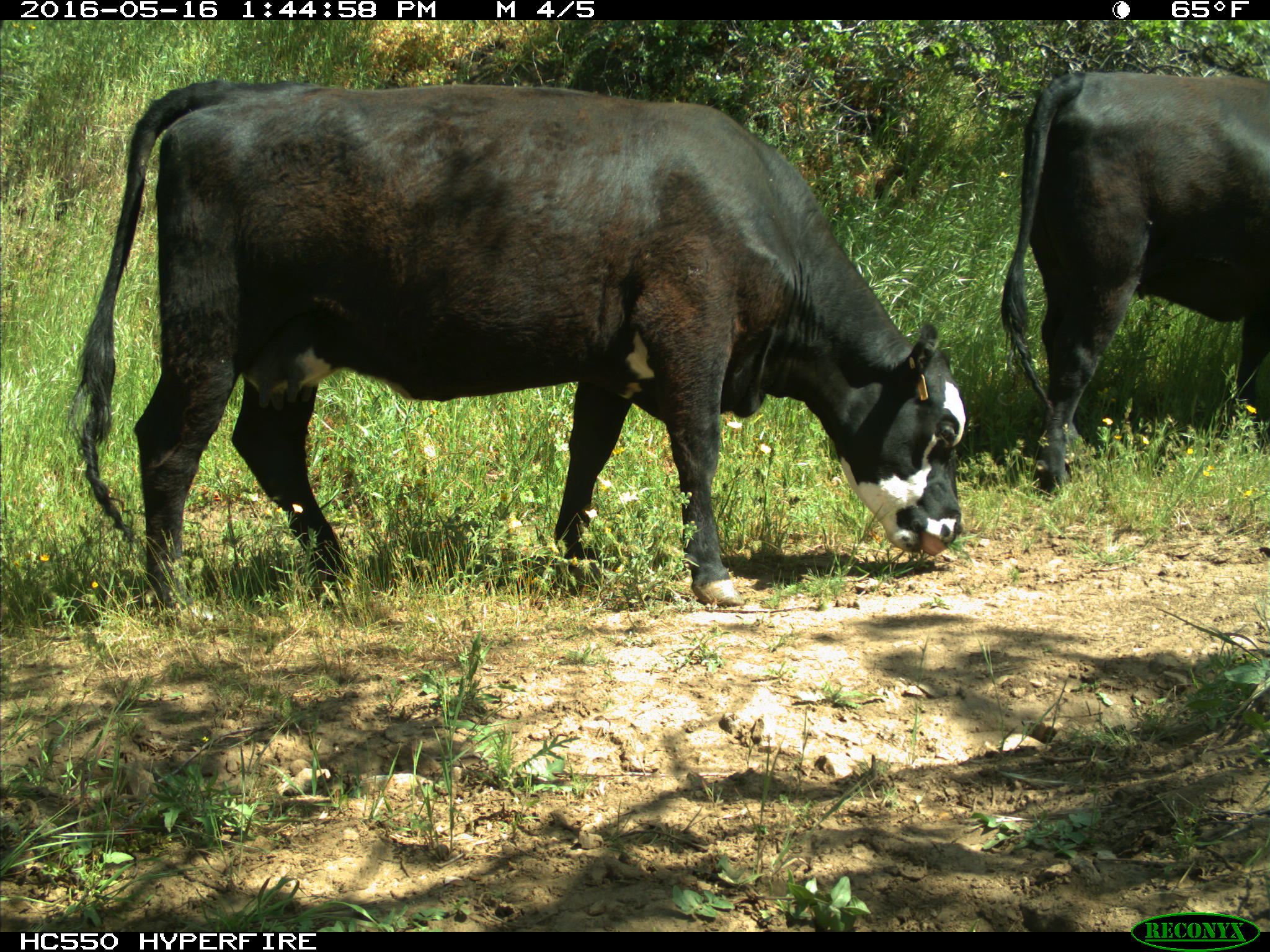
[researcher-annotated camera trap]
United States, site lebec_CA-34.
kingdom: Animalia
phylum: Chordata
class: Mammalia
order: Artiodactyla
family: Bovidae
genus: Bos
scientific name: Bos taurus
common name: domestic cow